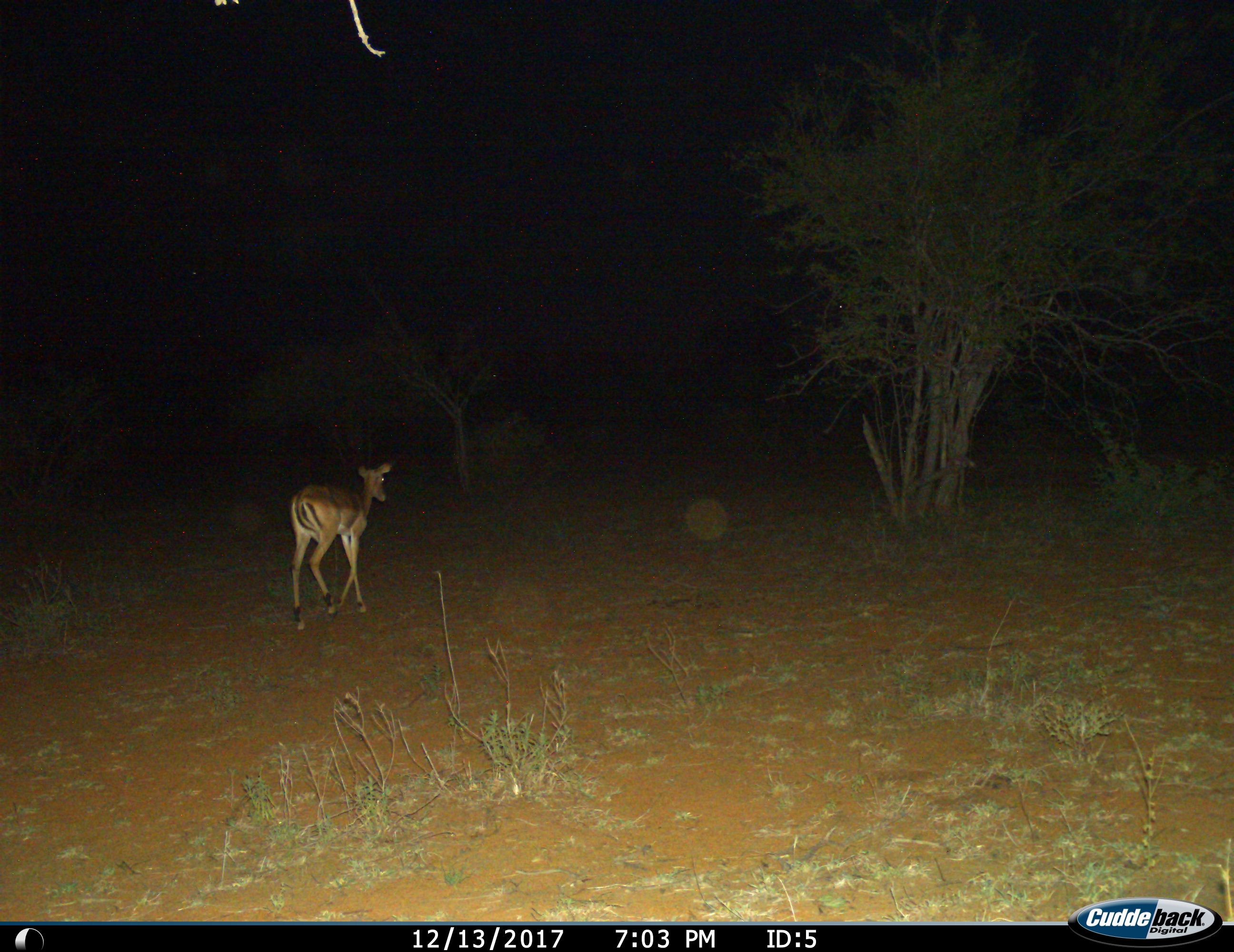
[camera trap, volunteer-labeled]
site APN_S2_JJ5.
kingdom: Animalia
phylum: Chordata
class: Mammalia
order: Artiodactyla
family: Bovidae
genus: Aepyceros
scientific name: Aepyceros melampus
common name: impala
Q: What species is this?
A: Impala (Aepyceros melampus).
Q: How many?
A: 1.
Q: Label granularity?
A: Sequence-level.